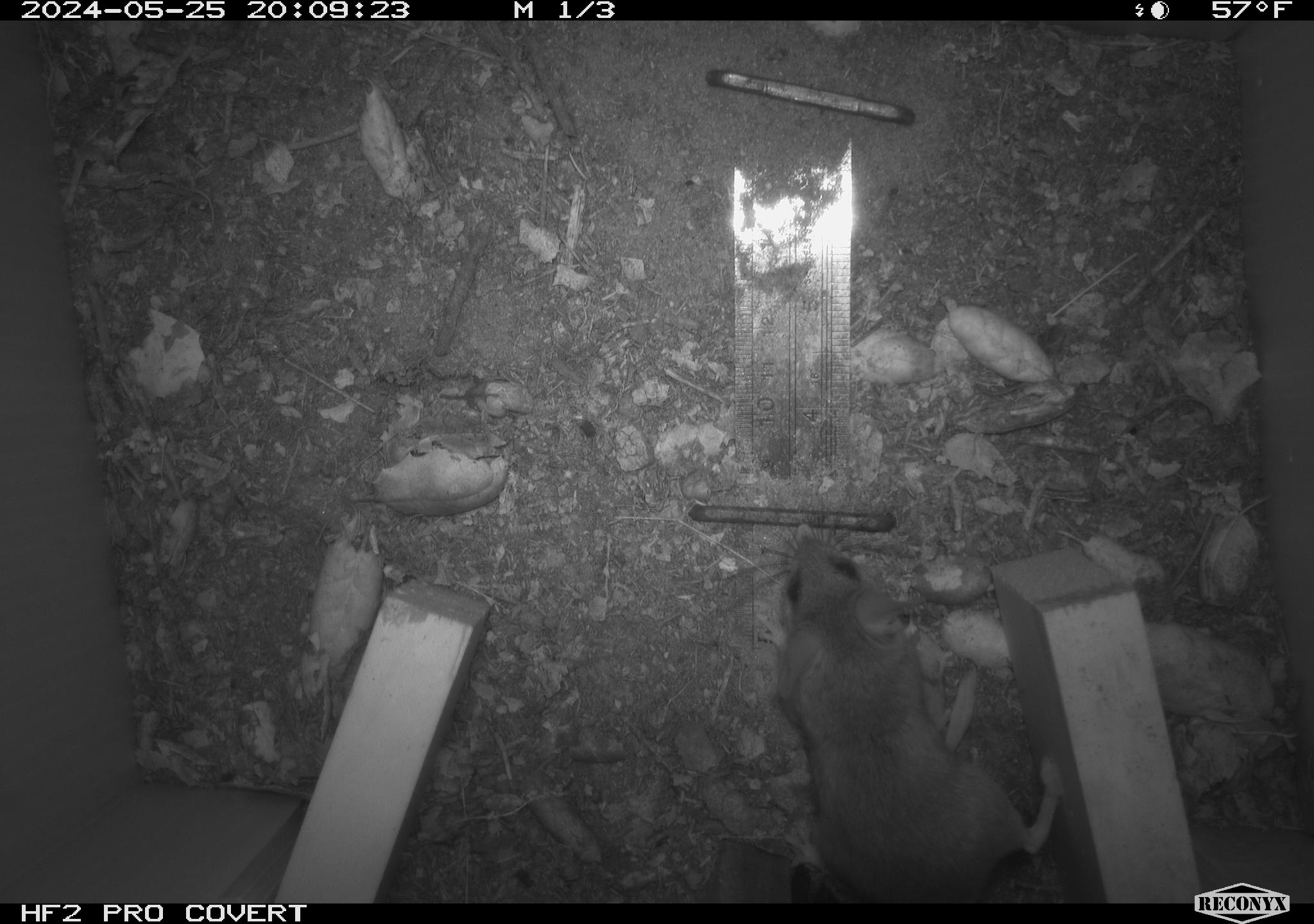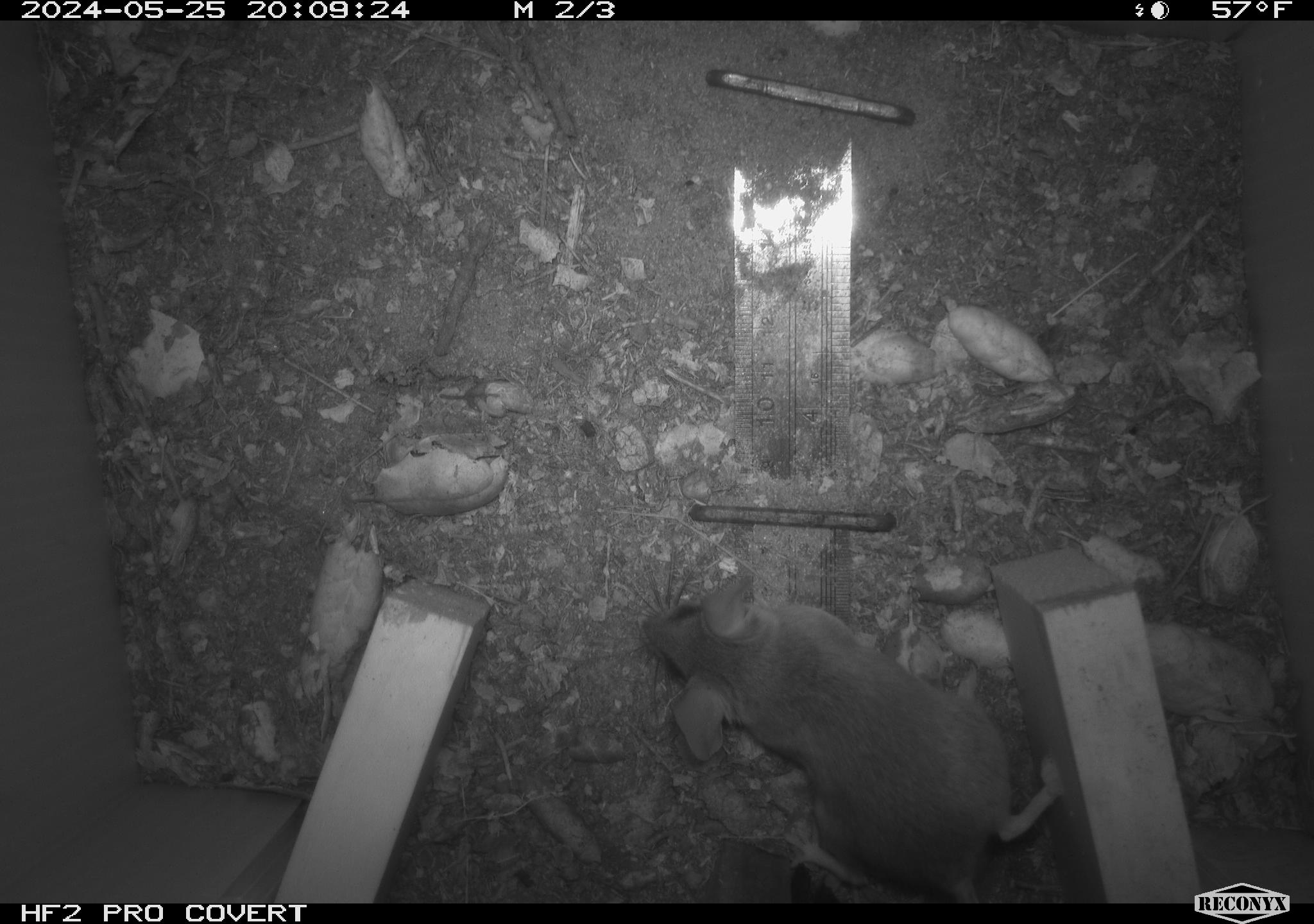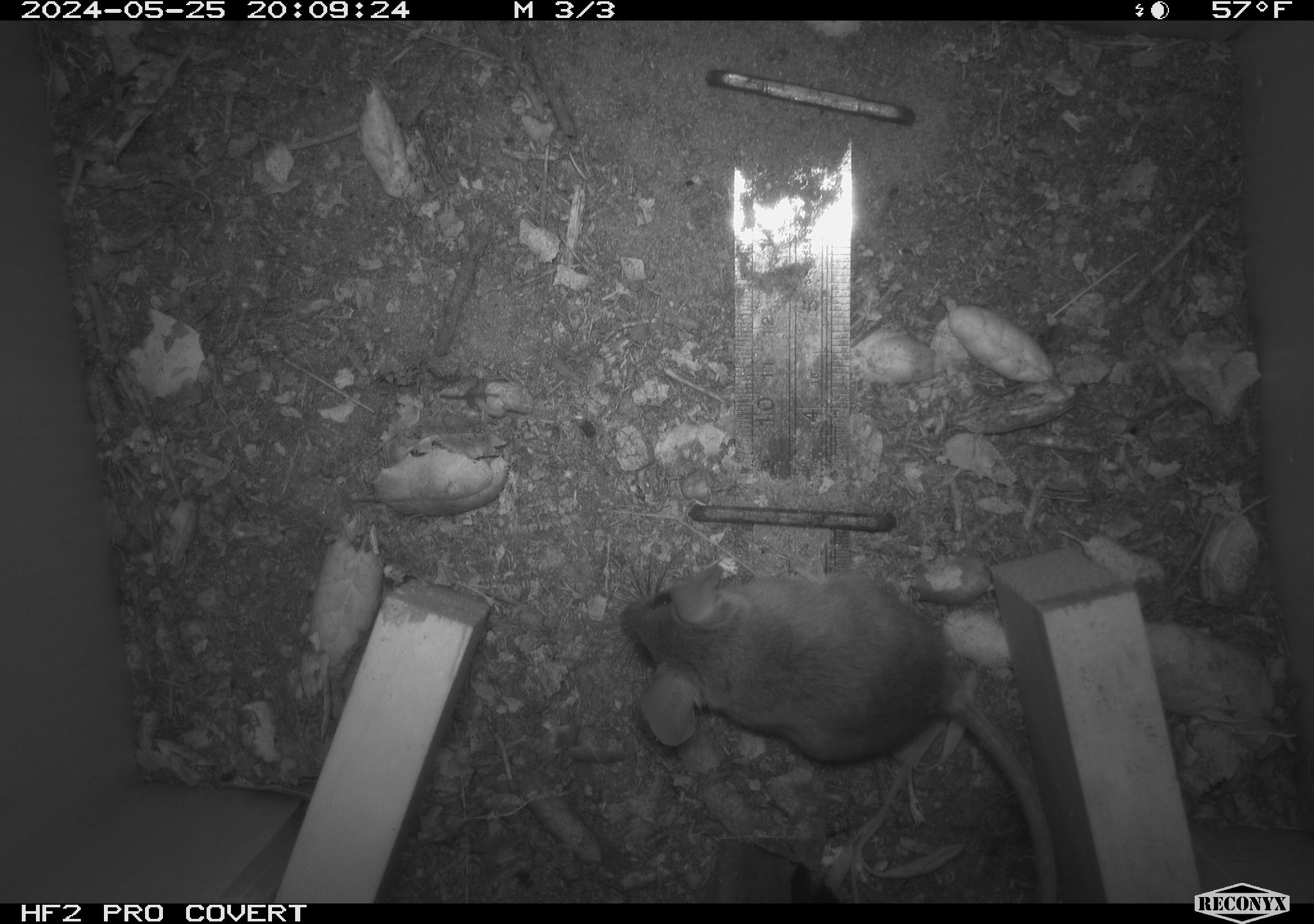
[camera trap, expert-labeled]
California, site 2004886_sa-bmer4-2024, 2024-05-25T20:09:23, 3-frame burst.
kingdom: Animalia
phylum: Chordata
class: Mammalia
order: Rodentia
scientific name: Rodentia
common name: mouse species